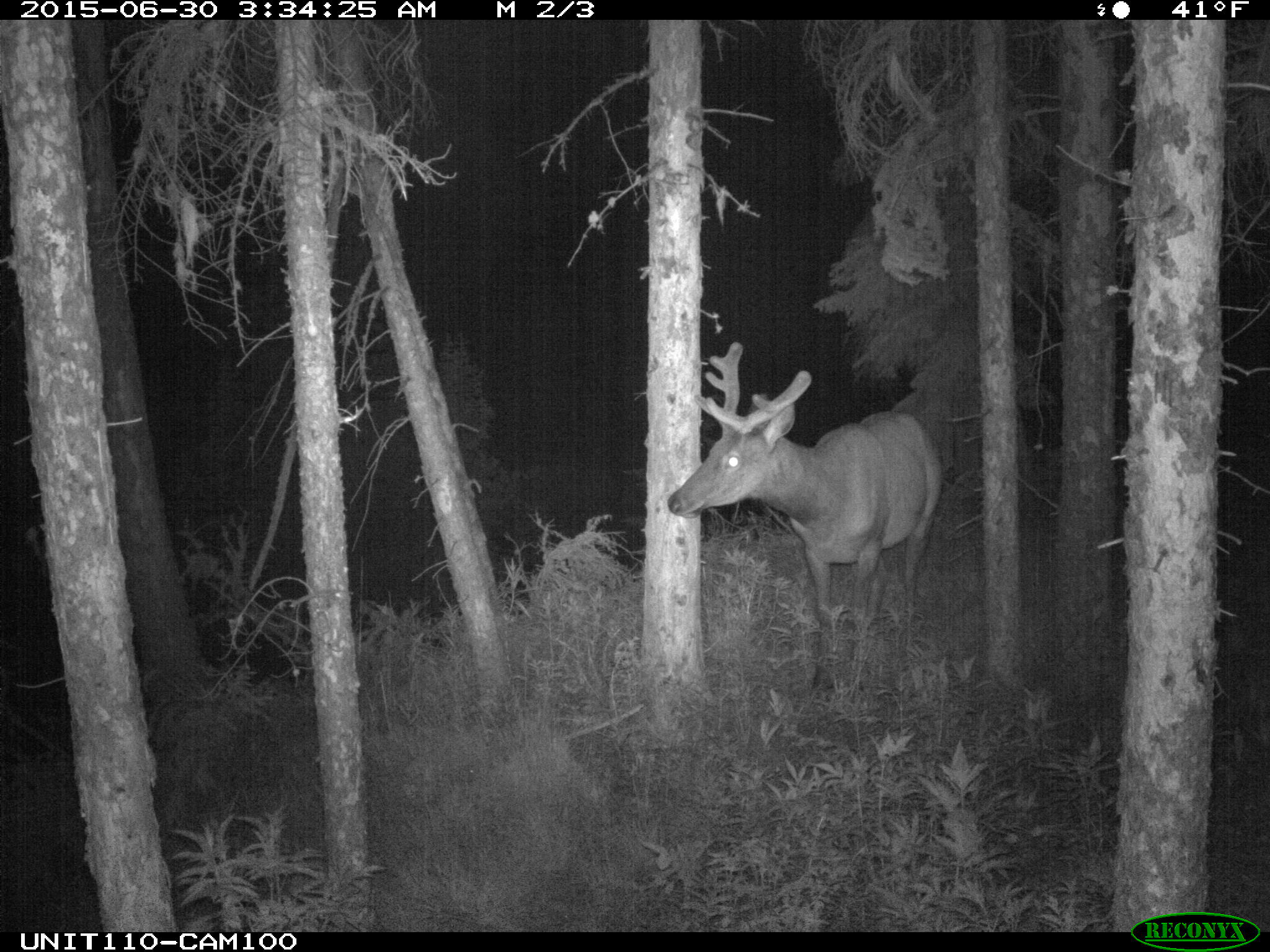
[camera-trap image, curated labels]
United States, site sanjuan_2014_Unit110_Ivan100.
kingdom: Animalia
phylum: Chordata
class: Mammalia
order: Artiodactyla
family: Cervidae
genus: Cervus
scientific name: Cervus elaphus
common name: red deer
Cervus elaphus (red deer).